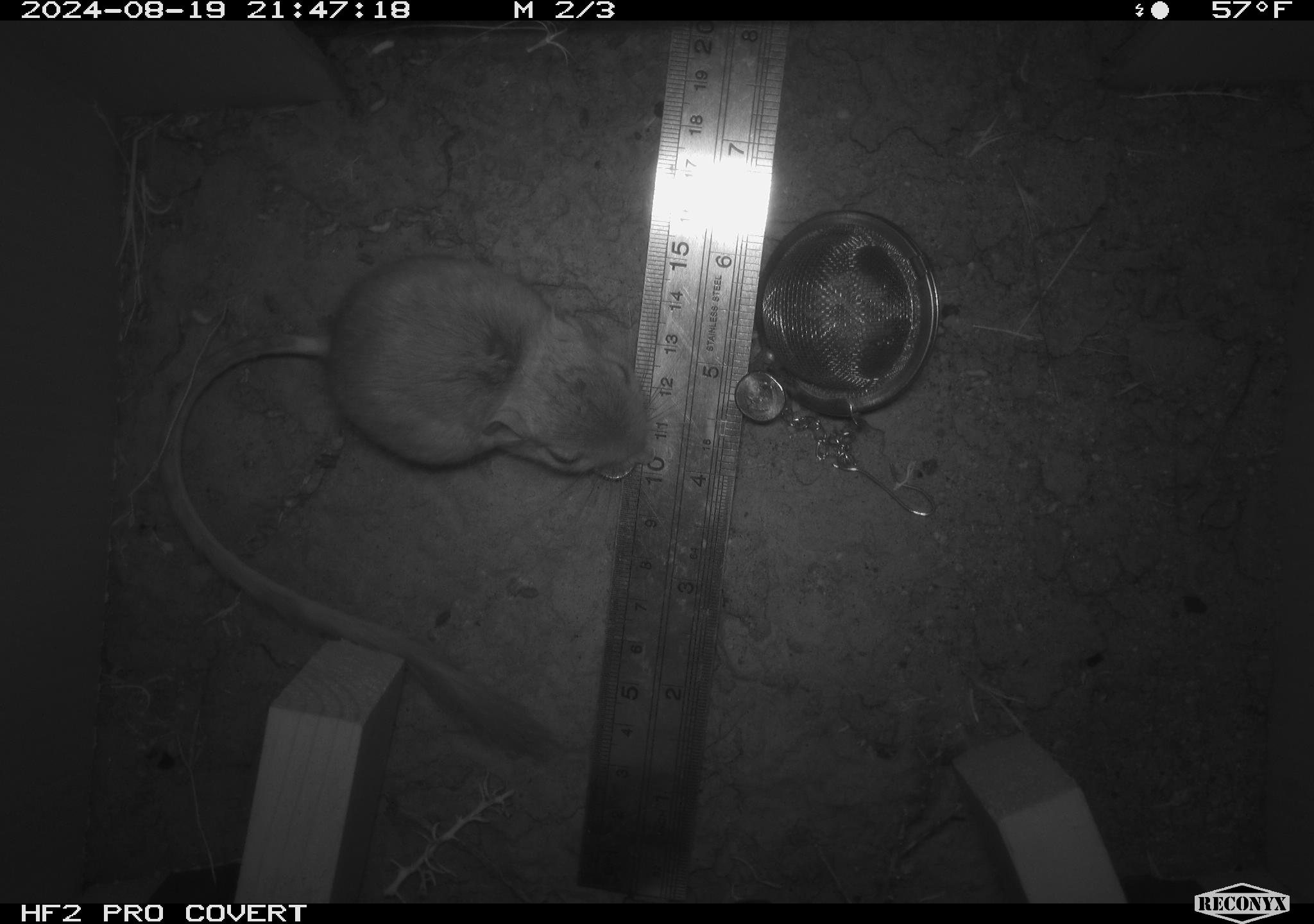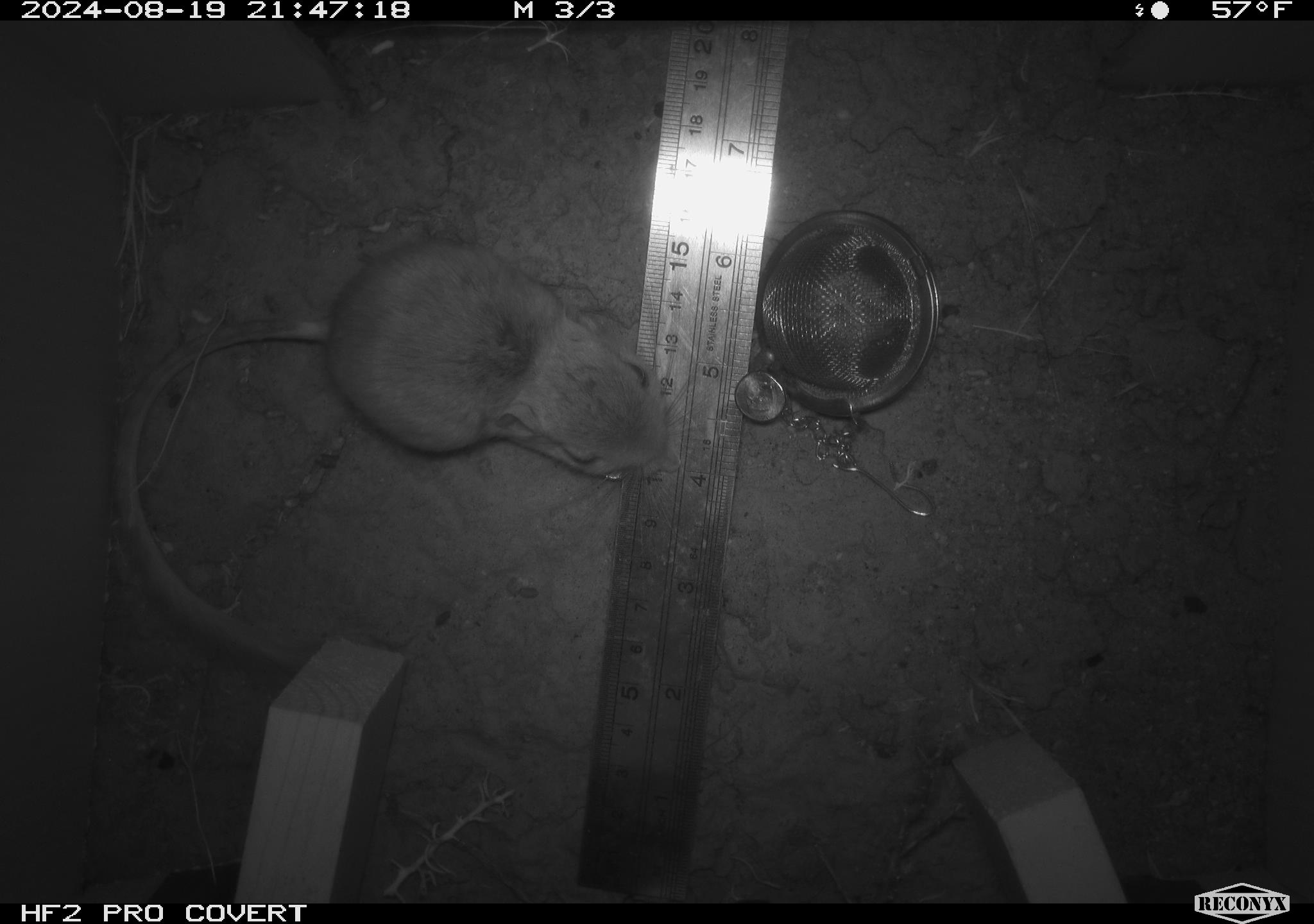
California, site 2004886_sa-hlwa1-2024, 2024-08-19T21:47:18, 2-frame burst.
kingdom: Animalia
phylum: Chordata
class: Mammalia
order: Rodentia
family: Heteromyidae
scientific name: Heteromyidae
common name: kangaroo rats and pocket mice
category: heteromyidae family